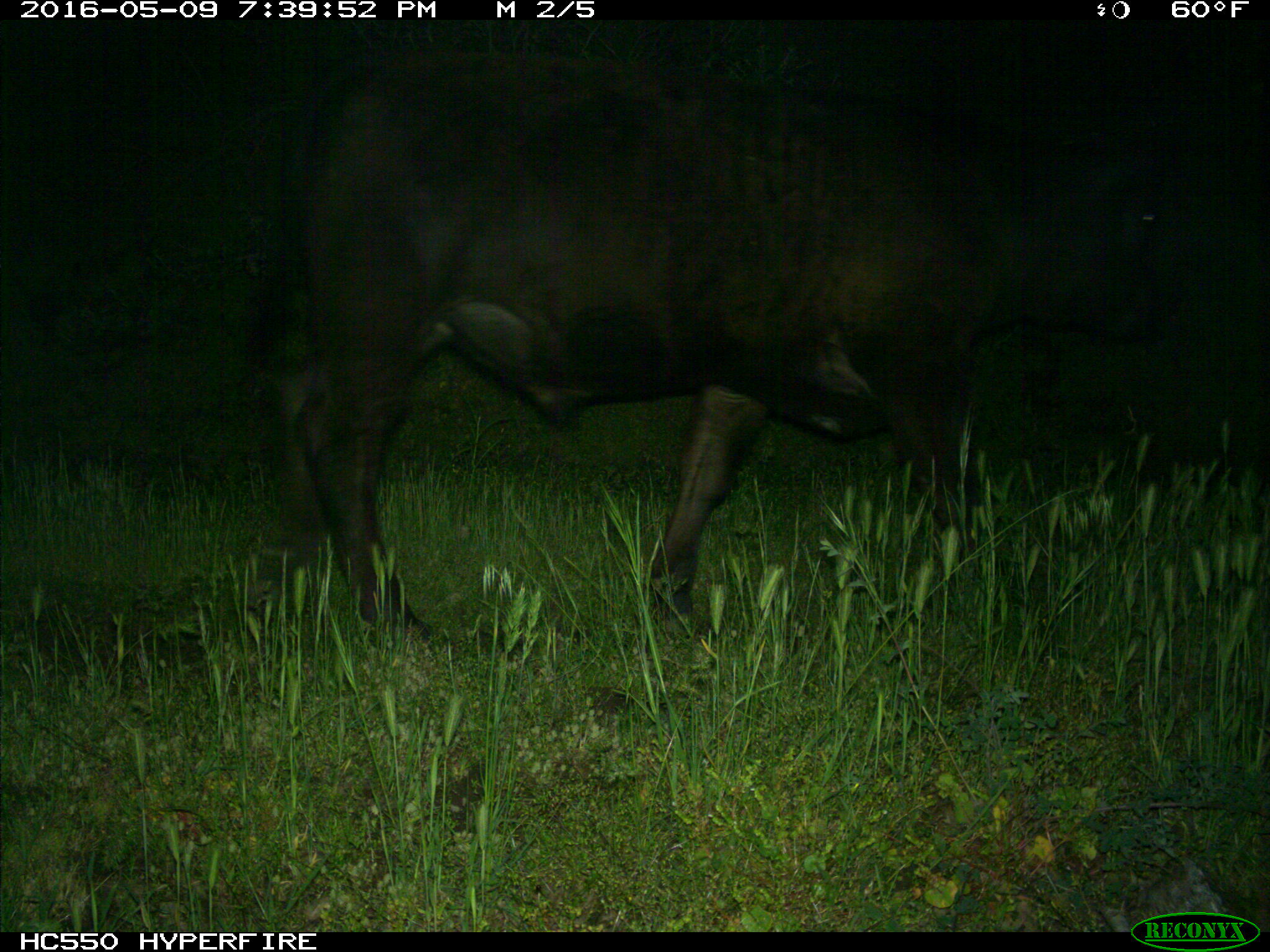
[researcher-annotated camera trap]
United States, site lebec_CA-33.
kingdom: Animalia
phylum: Chordata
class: Mammalia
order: Artiodactyla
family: Bovidae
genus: Bos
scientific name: Bos taurus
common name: domestic cow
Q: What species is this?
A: Bos taurus (domestic cow).